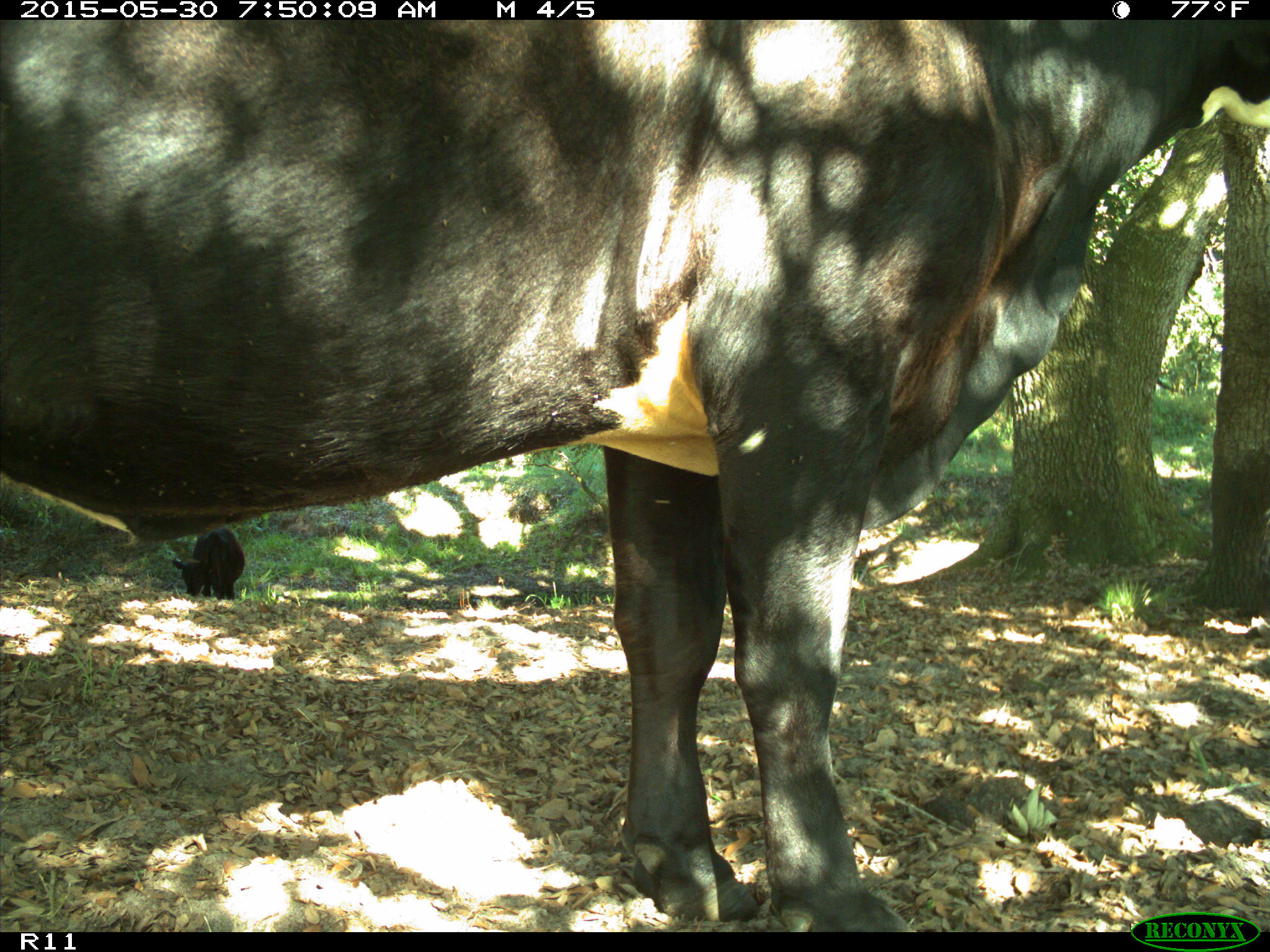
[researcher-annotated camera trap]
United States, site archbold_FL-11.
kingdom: Animalia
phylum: Chordata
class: Mammalia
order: Artiodactyla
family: Bovidae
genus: Bos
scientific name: Bos taurus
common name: domestic cow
Bos taurus (domestic cow).